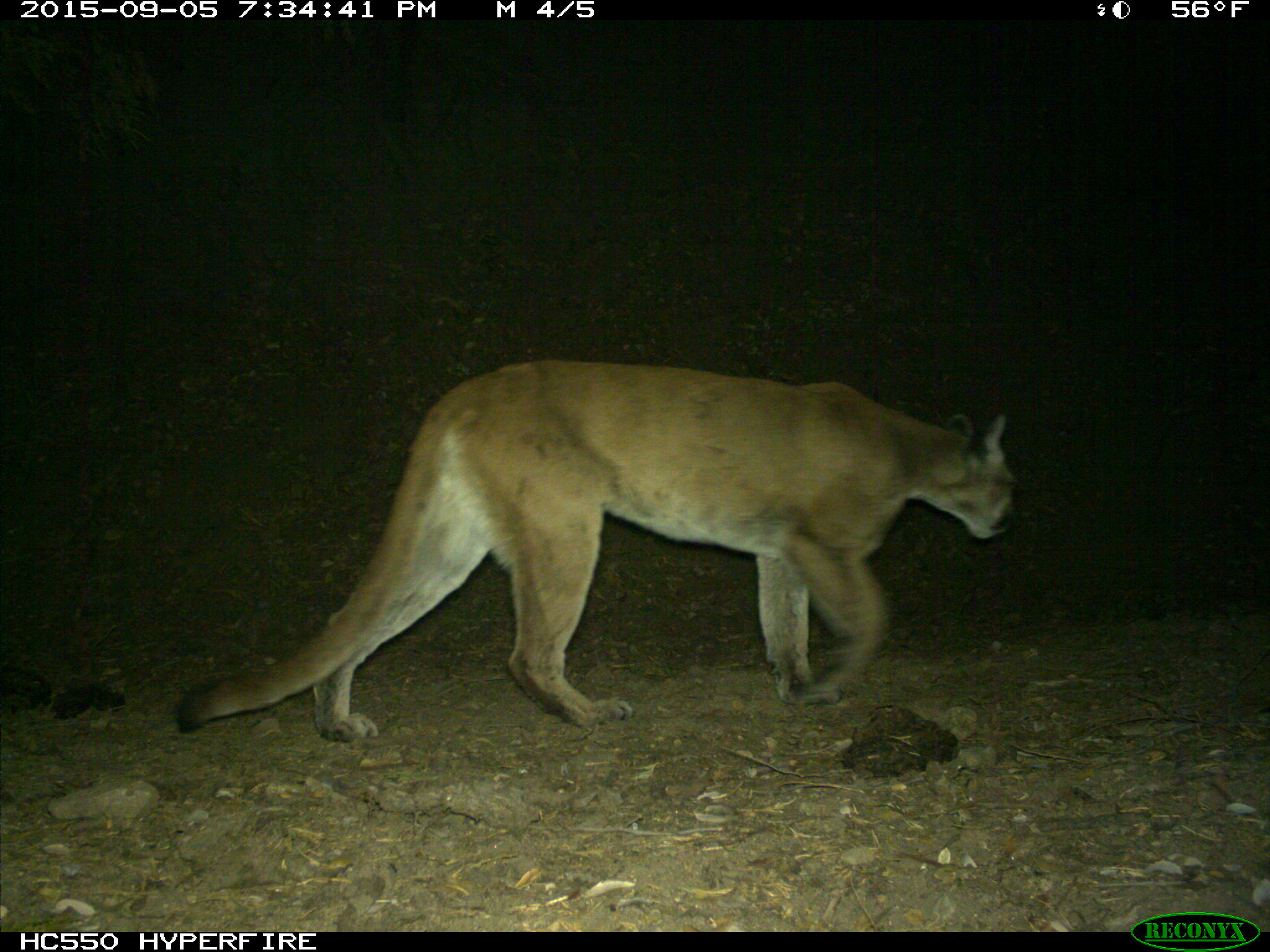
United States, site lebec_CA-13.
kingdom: Animalia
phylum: Chordata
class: Mammalia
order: Carnivora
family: Felidae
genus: Puma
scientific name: Puma concolor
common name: mountain lion